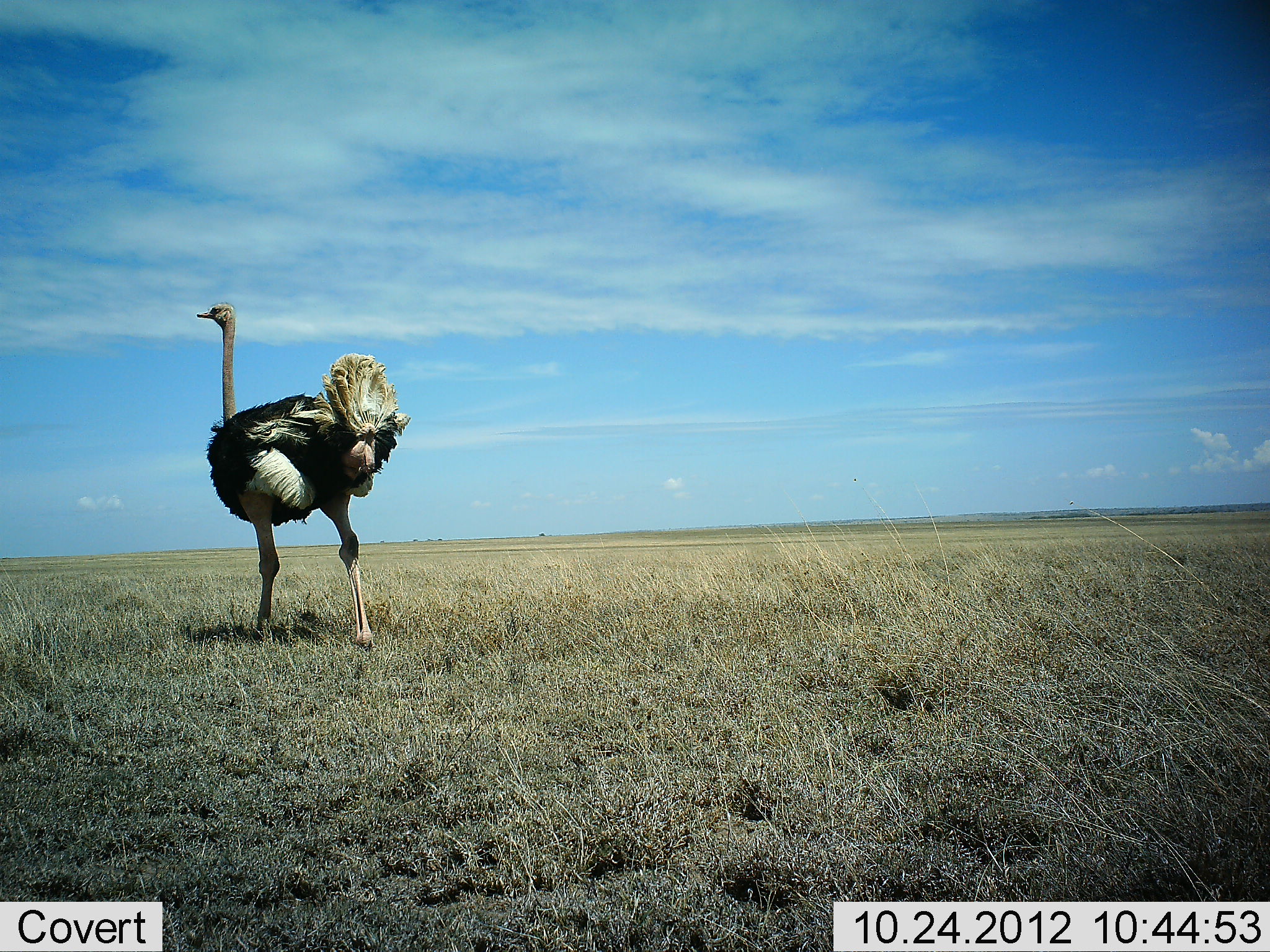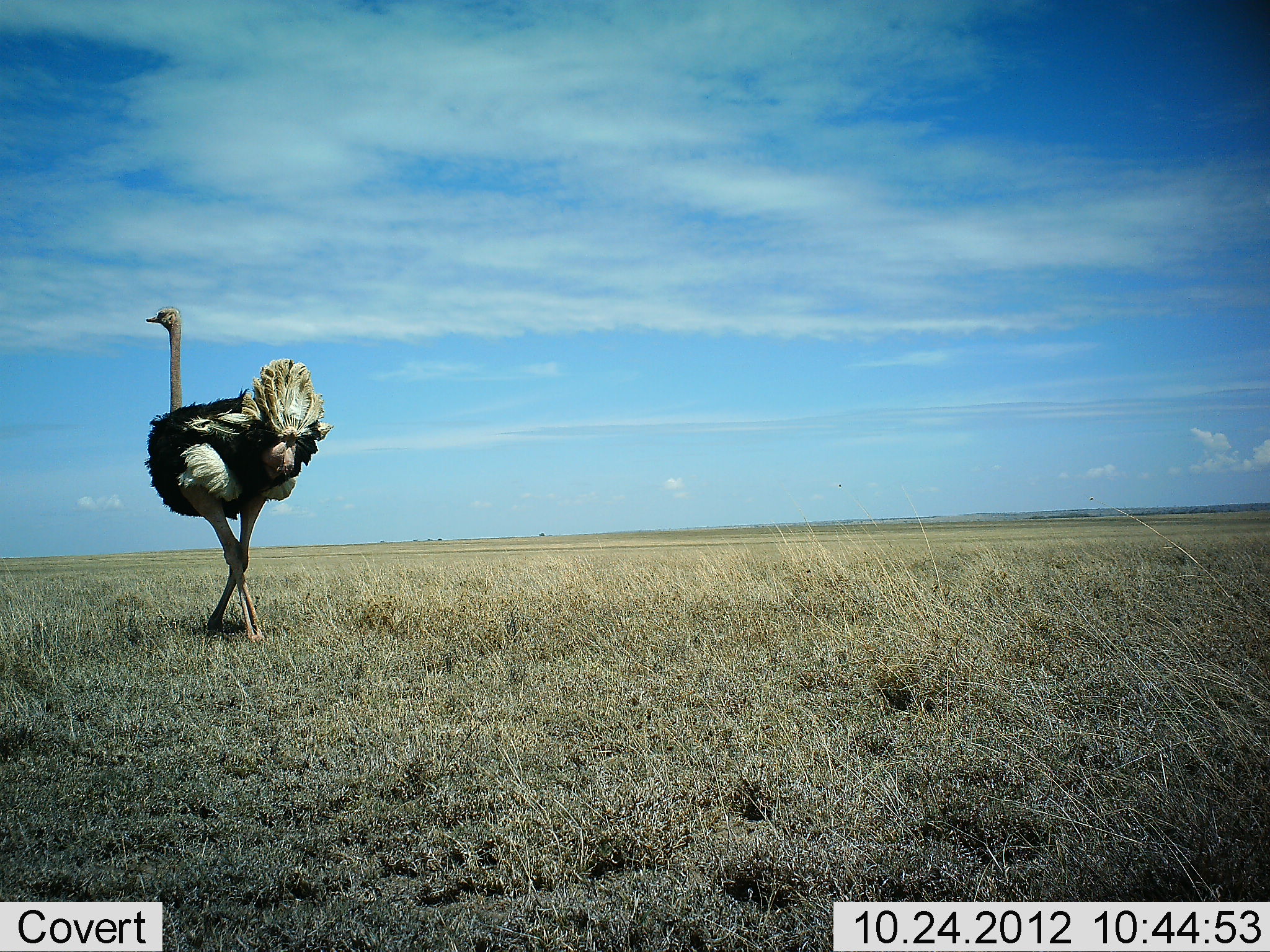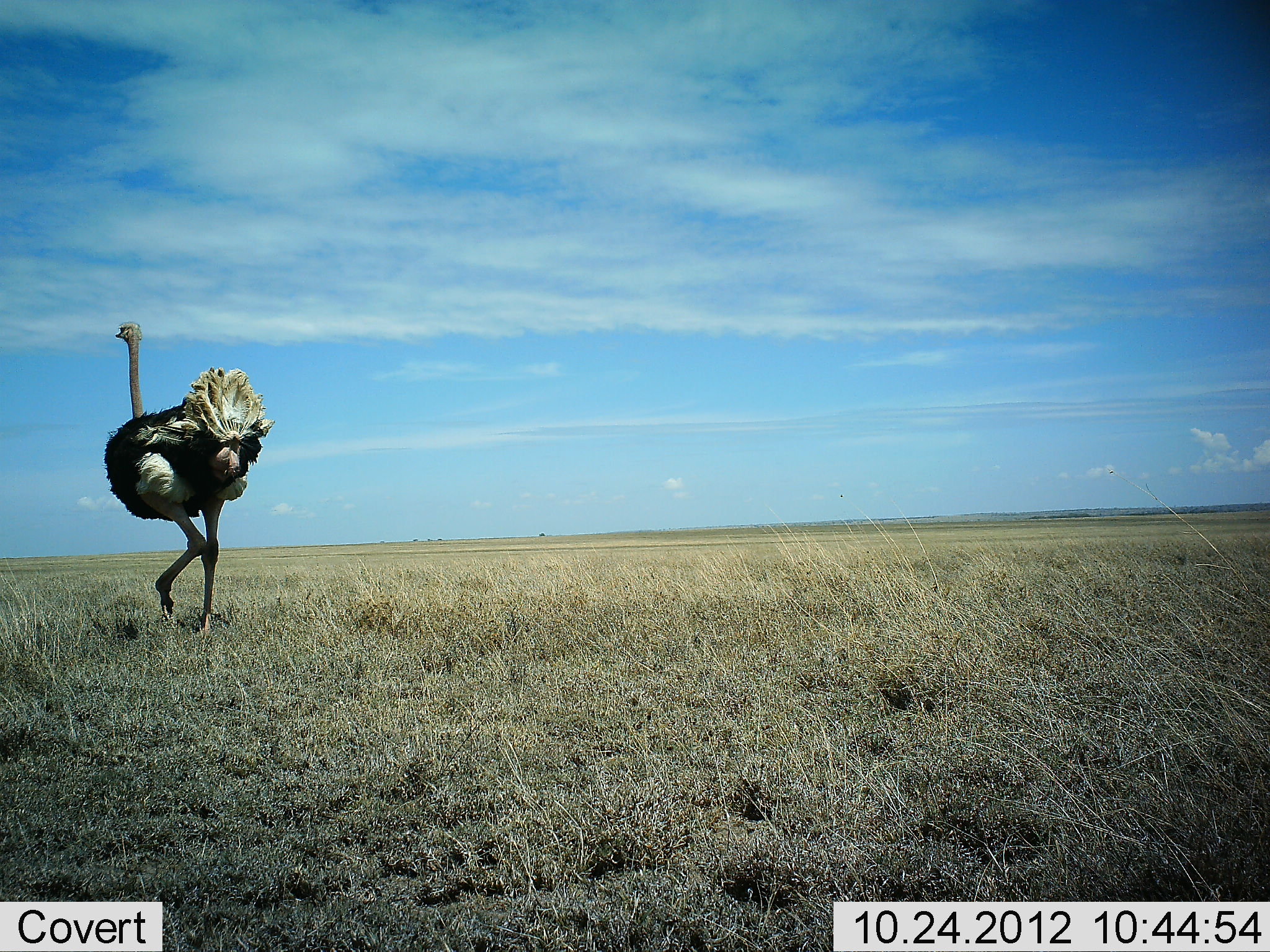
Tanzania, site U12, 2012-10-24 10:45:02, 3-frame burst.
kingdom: Animalia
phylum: Chordata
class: Aves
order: Struthioniformes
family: Struthionidae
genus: Struthio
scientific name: Struthio camelus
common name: ostrich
Ostrich (Struthio camelus), count 1. Behavior (volunteer vote fractions): standing 0%, resting 0%, moving 100%, interacting 0%. Young present (vote fraction): 0%. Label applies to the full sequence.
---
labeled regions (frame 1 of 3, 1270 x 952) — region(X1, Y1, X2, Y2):
animal: region(193, 301, 410, 646)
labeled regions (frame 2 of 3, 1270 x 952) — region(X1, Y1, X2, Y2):
animal: region(143, 305, 333, 645)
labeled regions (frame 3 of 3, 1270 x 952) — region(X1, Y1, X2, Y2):
animal: region(103, 319, 293, 644)